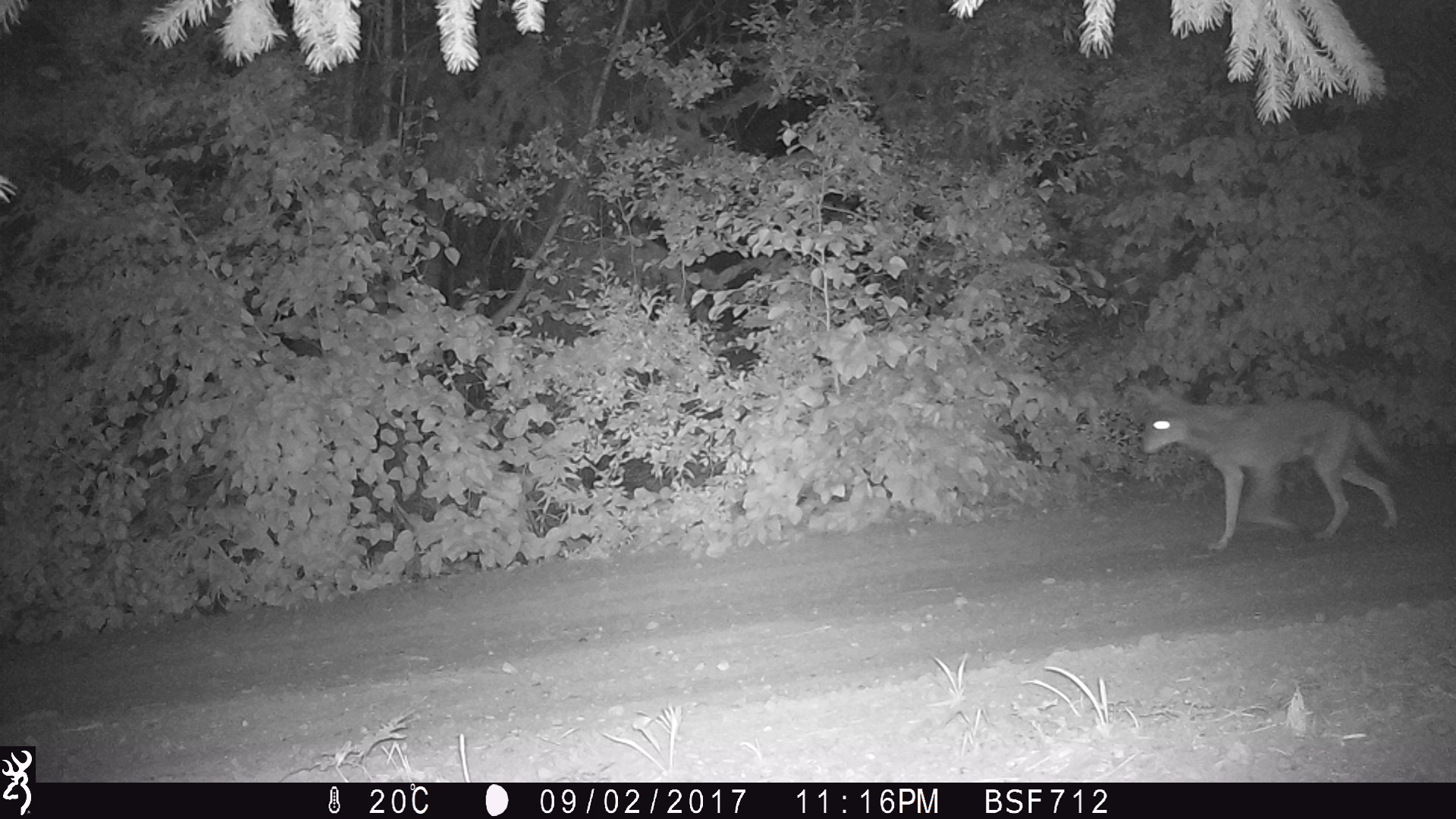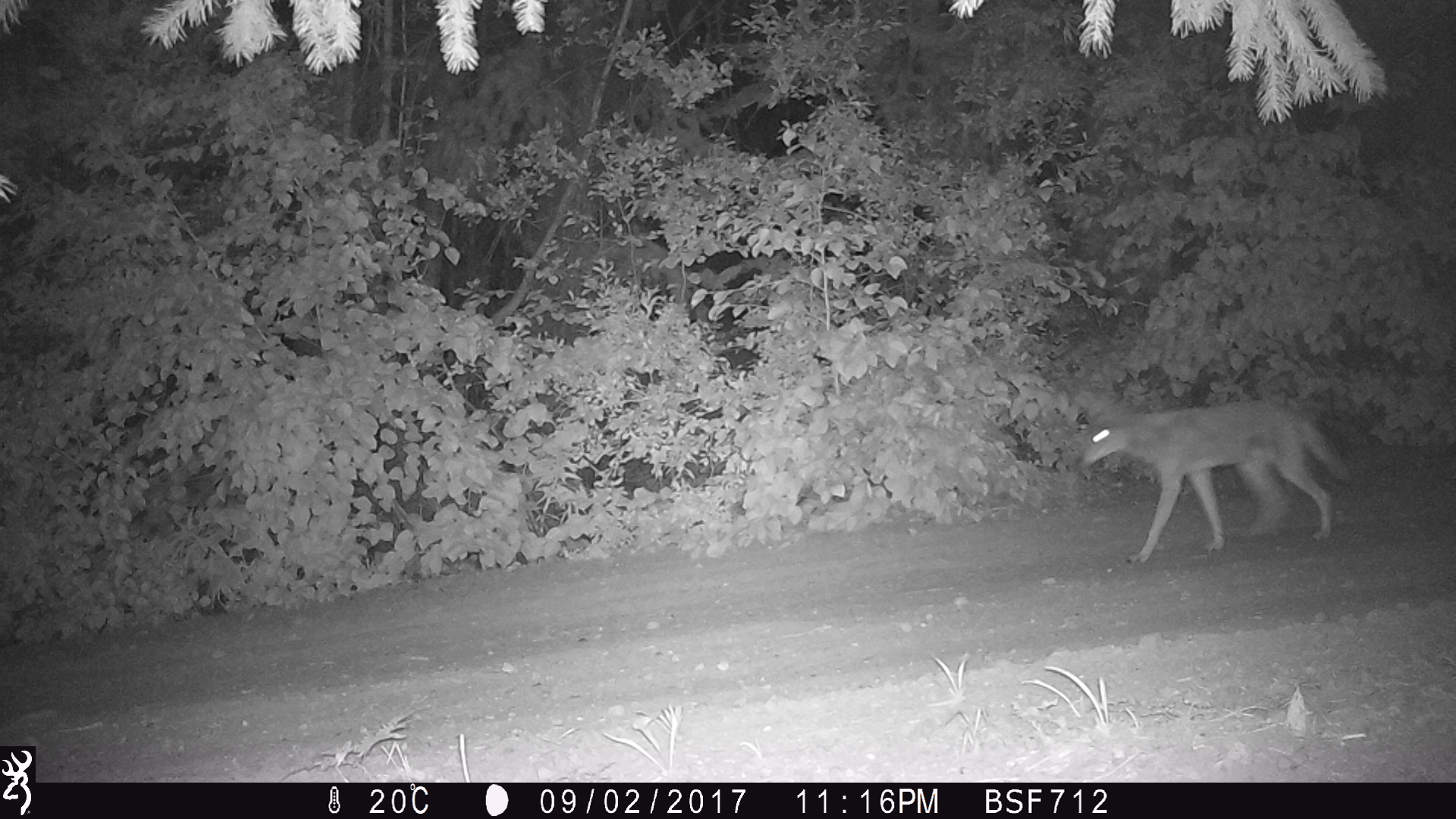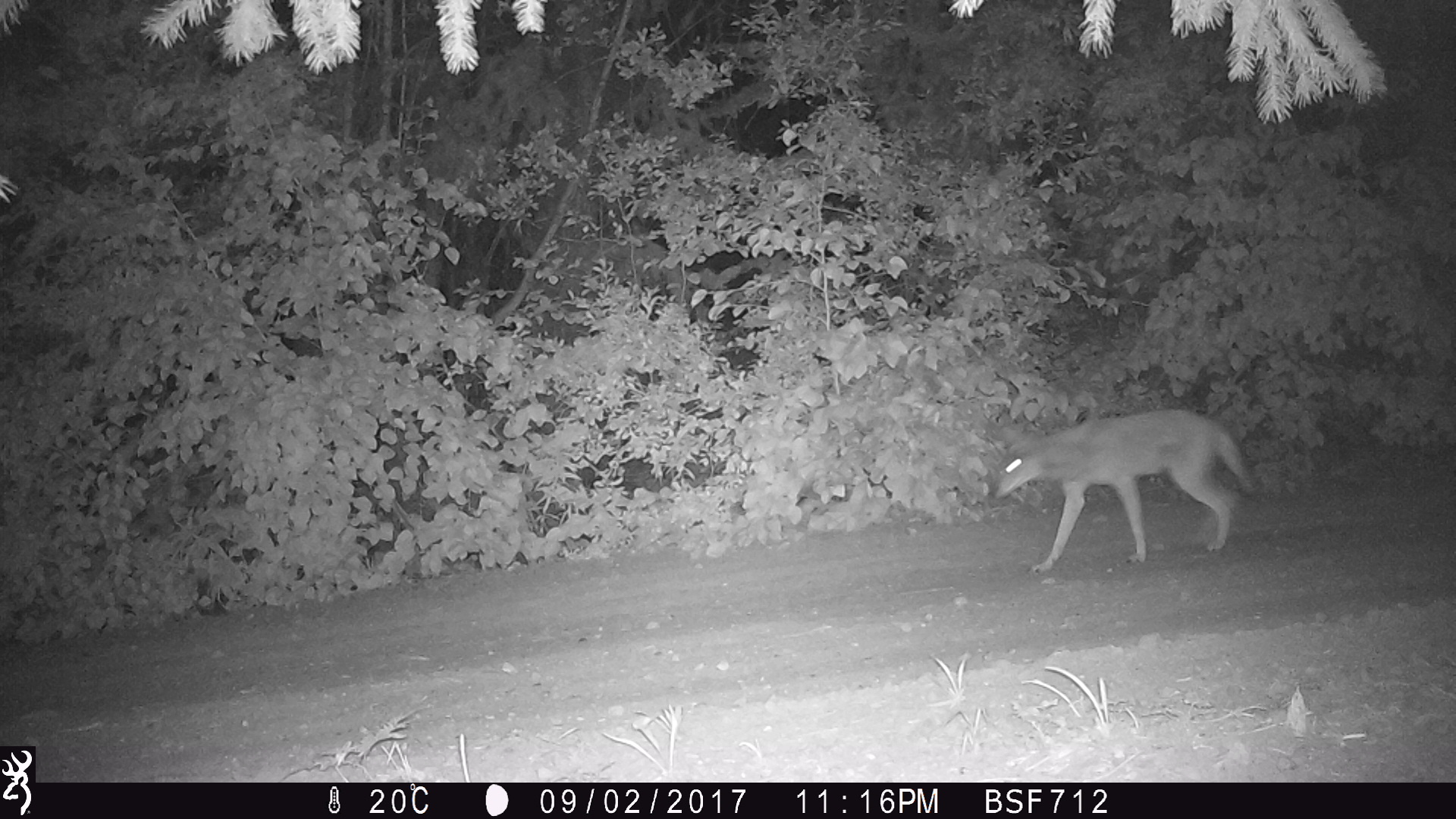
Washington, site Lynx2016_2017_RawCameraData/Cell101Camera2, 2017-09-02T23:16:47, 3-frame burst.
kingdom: Animalia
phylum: Chordata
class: Mammalia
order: Carnivora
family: Canidae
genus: Canis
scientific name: Canis latrans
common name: coyote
Canis latrans (coyote). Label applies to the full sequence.